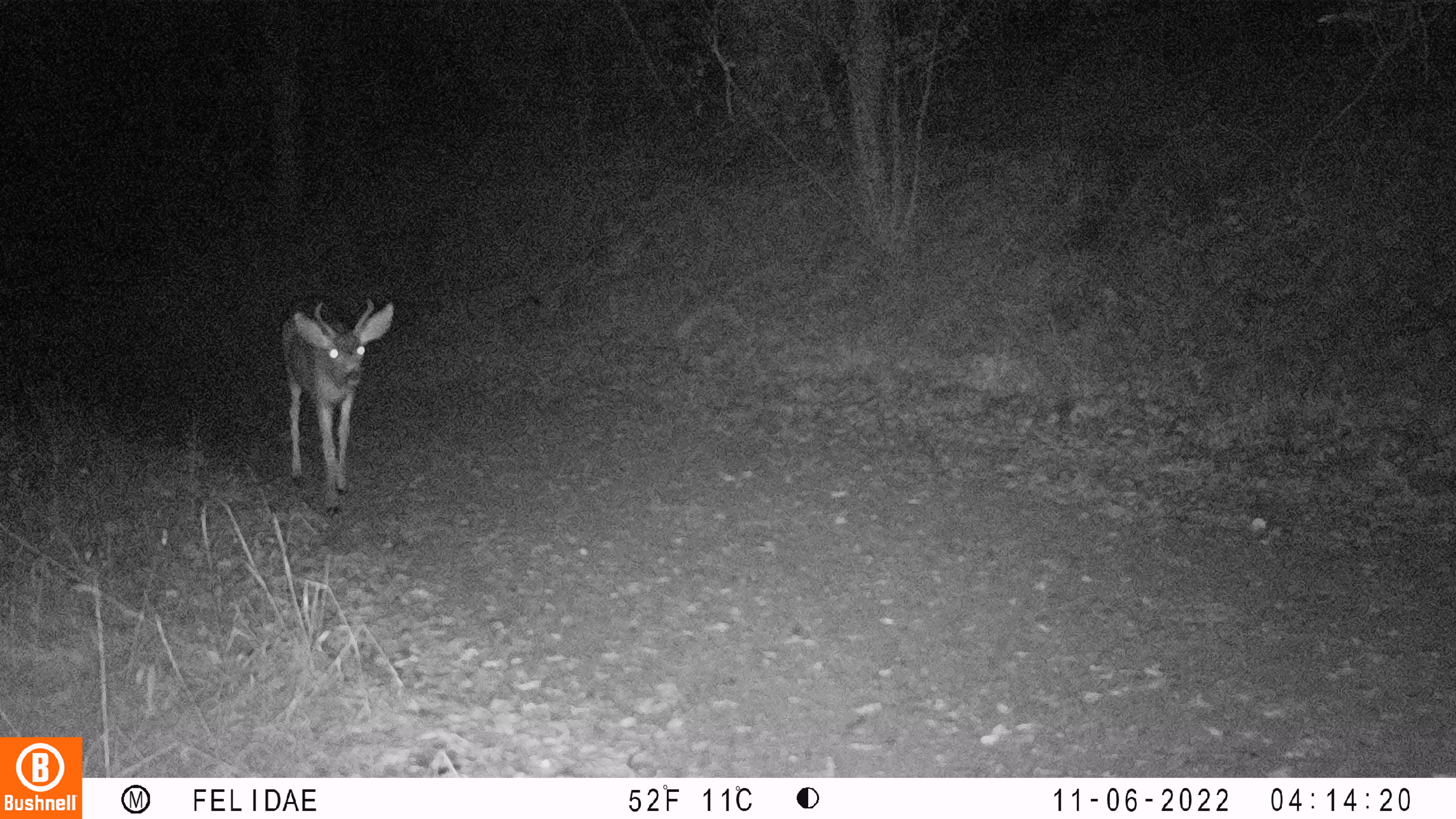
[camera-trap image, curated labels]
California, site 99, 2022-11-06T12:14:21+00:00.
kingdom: Animalia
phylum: Chordata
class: Mammalia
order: Artiodactyla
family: Cervidae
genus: Odocoileus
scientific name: Odocoileus hemionus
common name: mule deer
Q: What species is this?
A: Mule deer (Odocoileus hemionus).